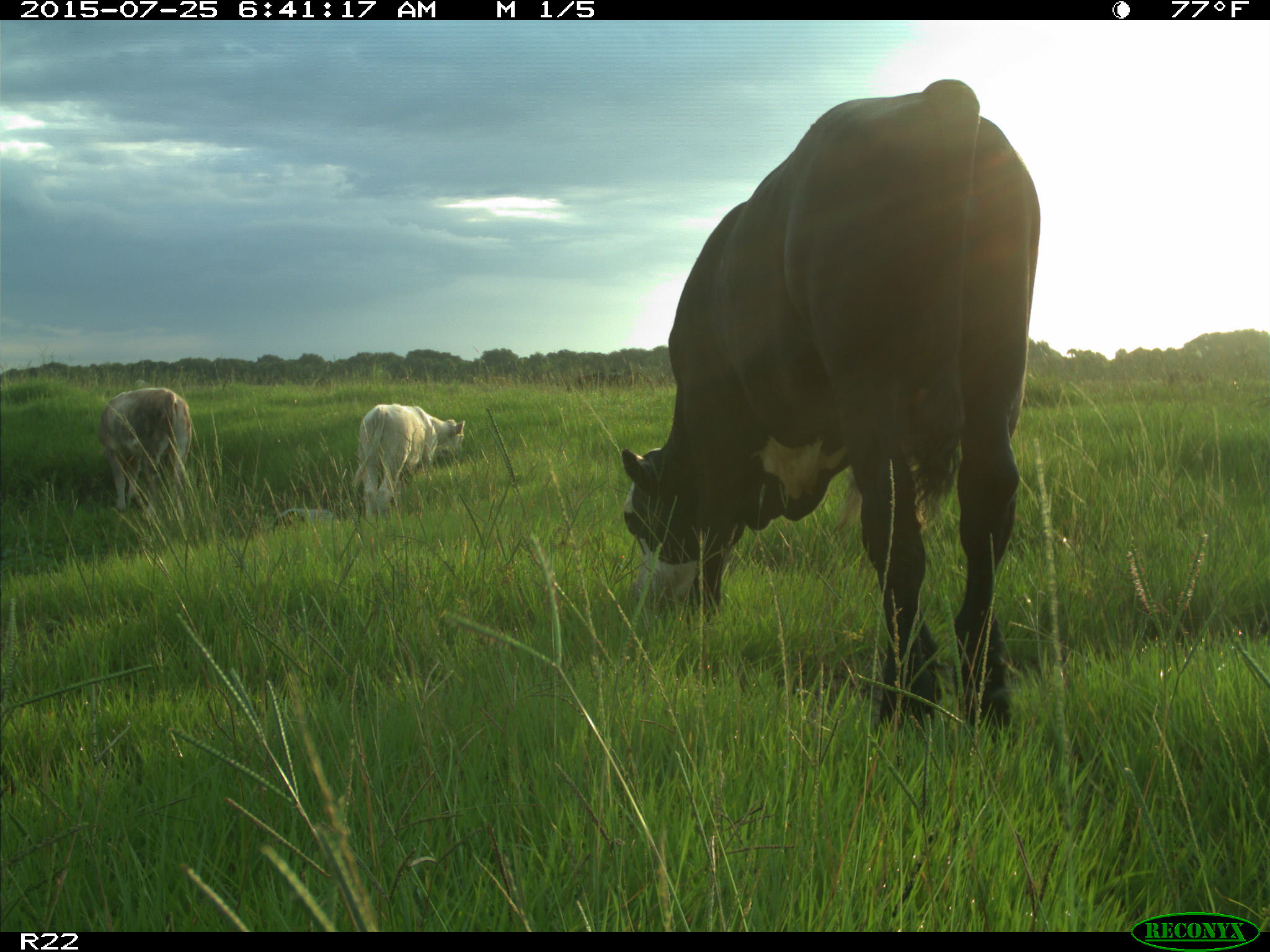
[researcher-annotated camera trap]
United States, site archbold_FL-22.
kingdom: Animalia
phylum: Chordata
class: Mammalia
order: Artiodactyla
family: Bovidae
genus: Bos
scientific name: Bos taurus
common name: domestic cow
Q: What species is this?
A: Bos taurus (domestic cow).